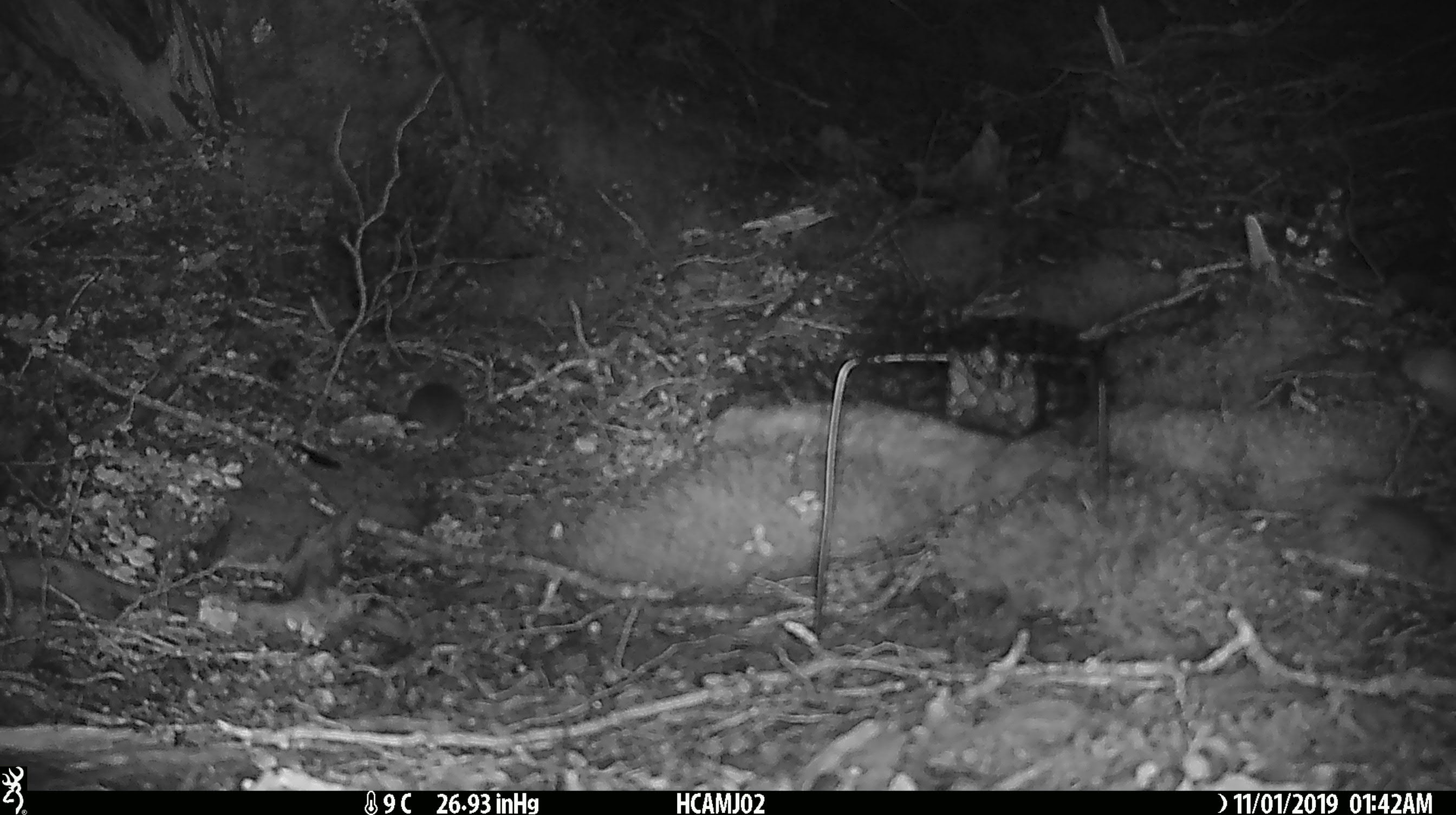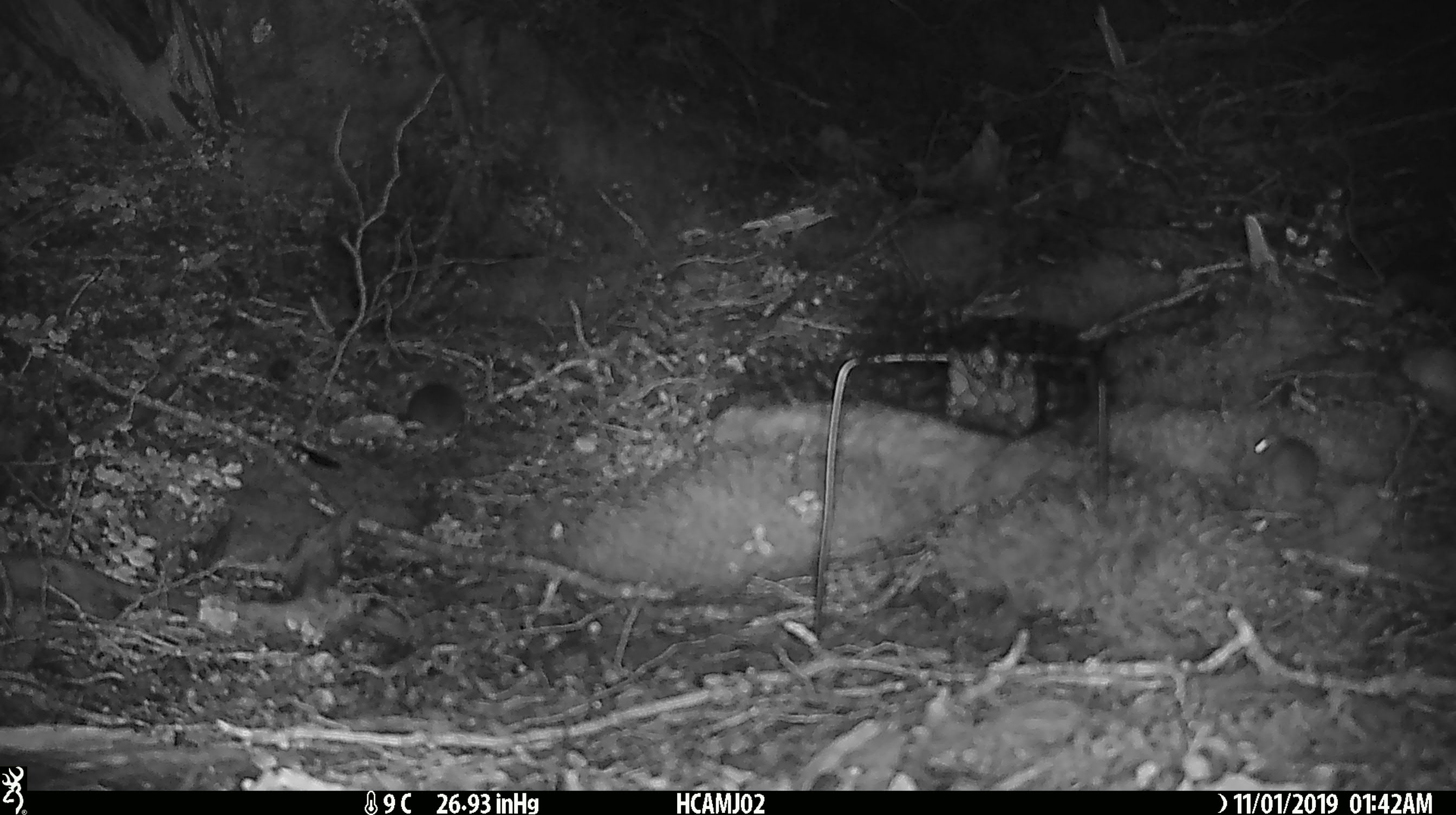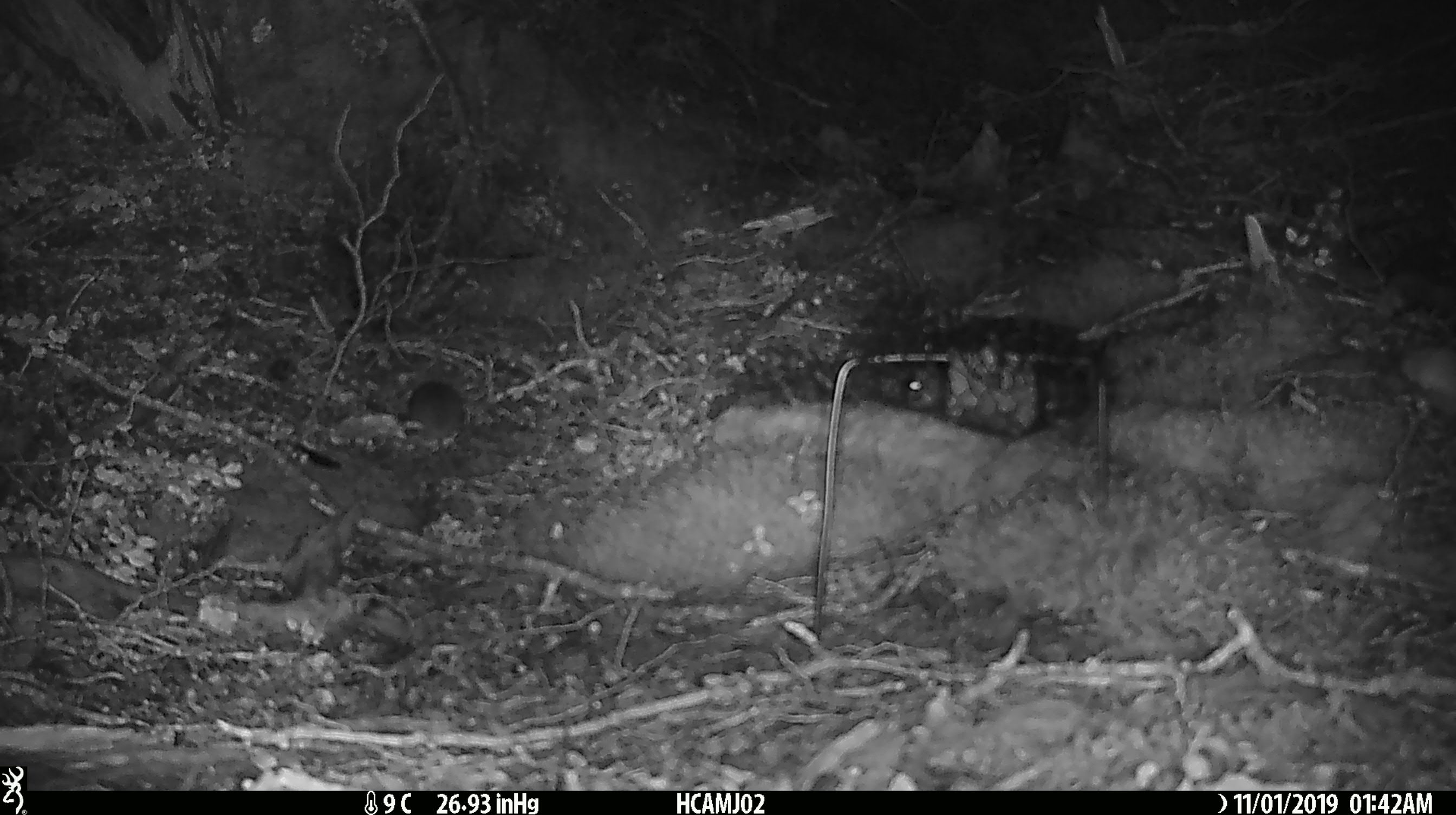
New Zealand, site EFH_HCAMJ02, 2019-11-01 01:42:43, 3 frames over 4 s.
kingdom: Animalia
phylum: Chordata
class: Mammalia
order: Rodentia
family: Muridae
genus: Mus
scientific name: Mus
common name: mouse